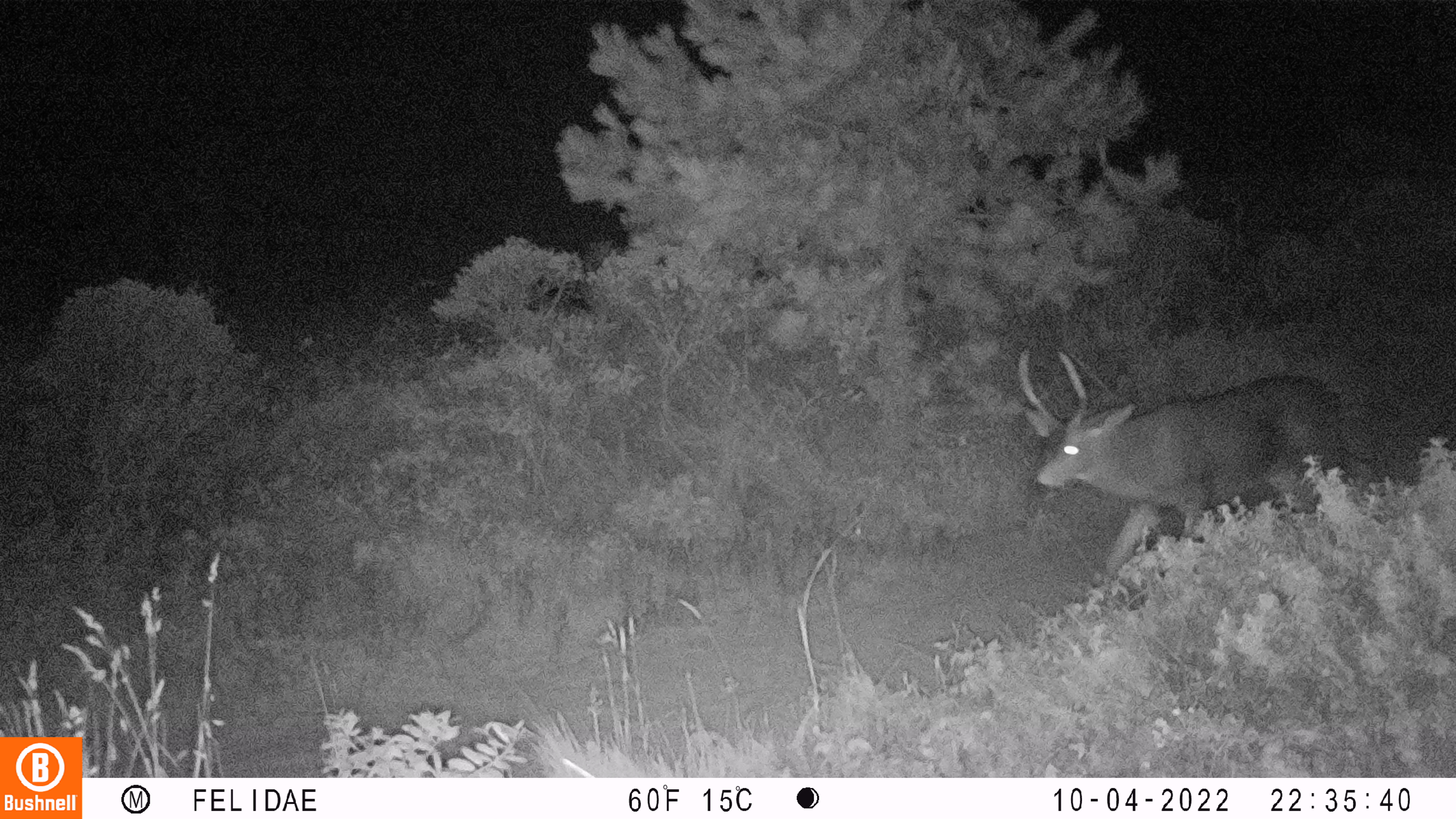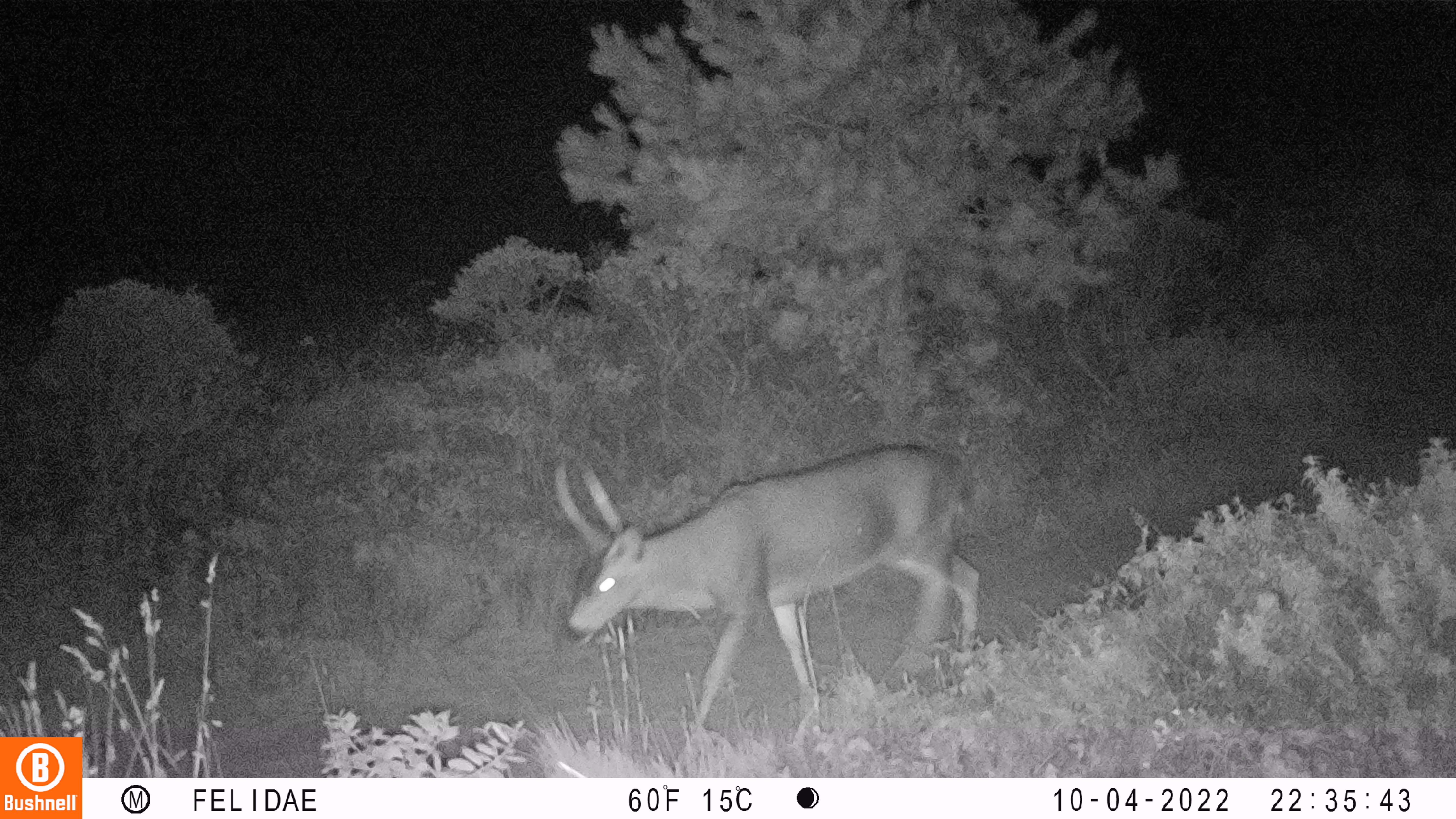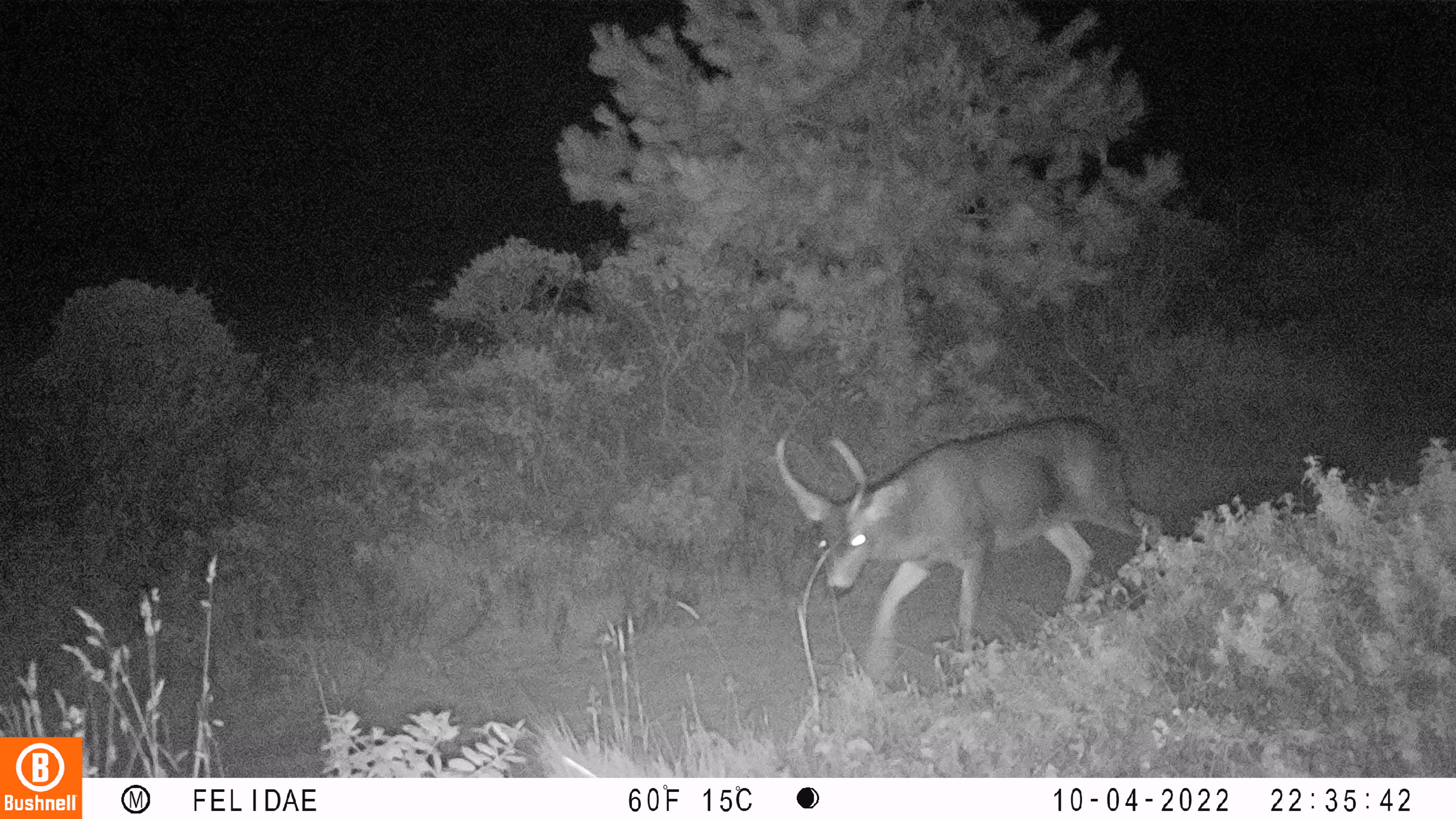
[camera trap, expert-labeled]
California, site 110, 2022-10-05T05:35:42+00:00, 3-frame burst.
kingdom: Animalia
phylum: Chordata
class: Mammalia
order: Artiodactyla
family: Cervidae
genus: Odocoileus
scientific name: Odocoileus hemionus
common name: mule deer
Mule deer (Odocoileus hemionus).